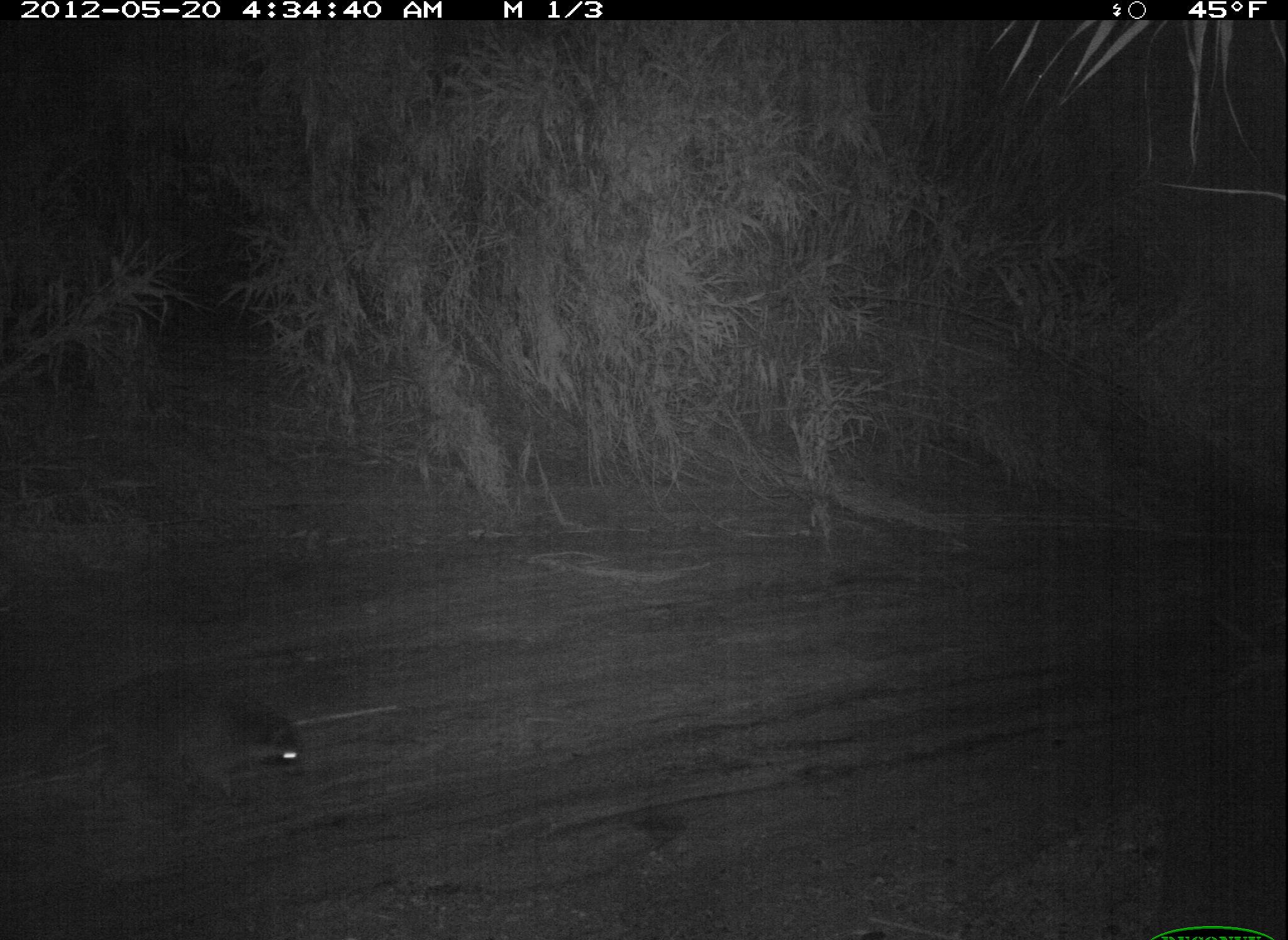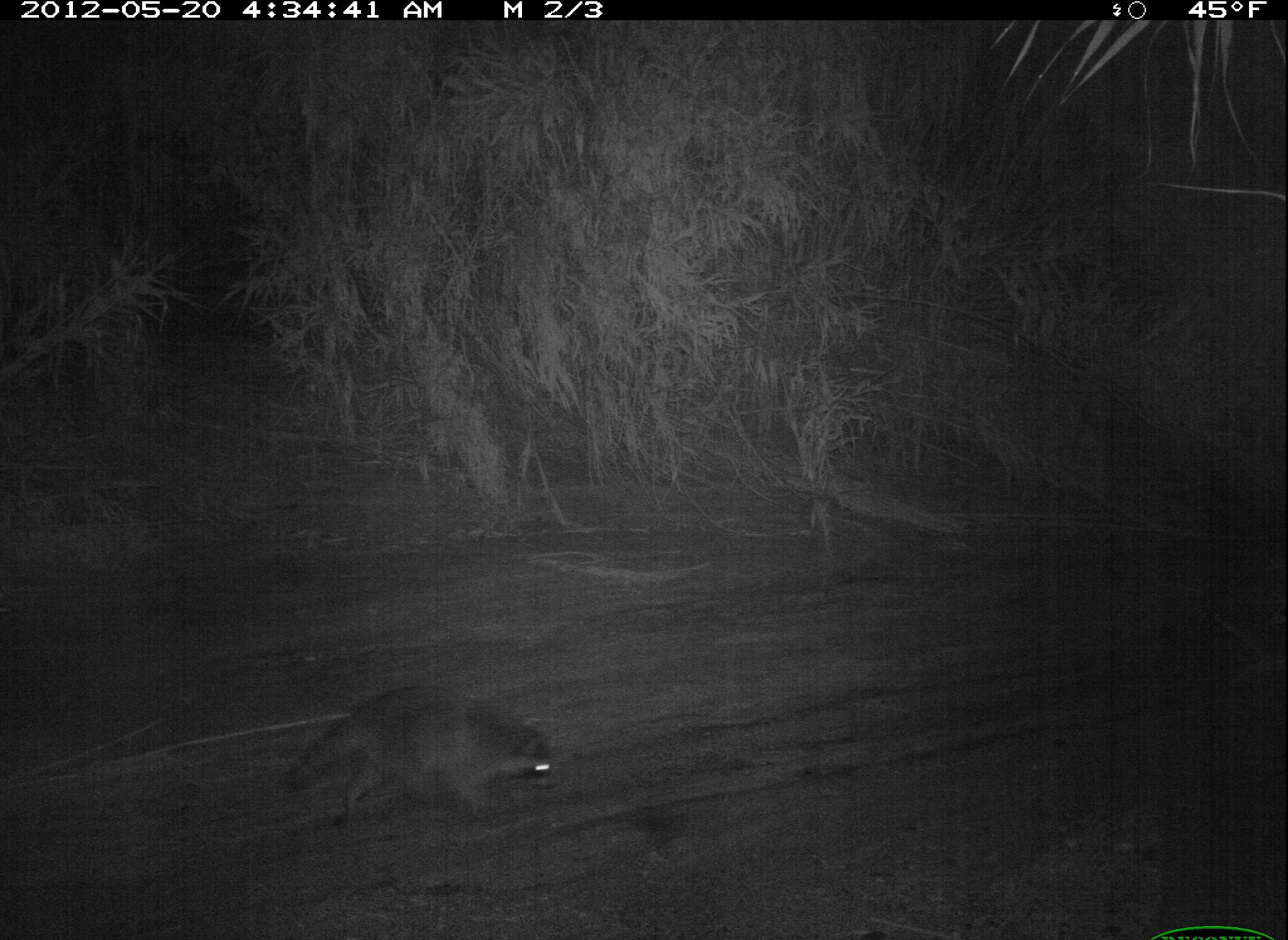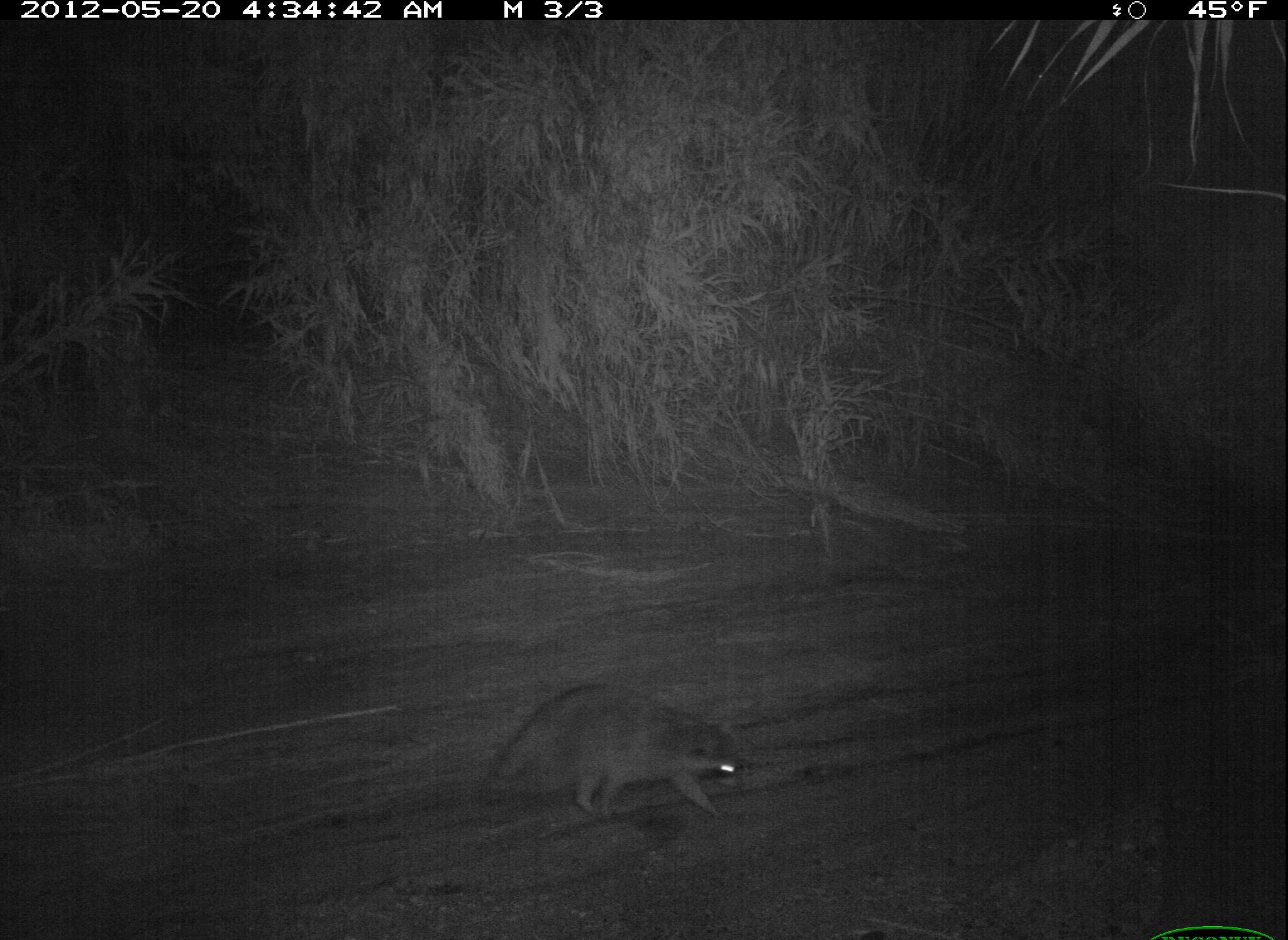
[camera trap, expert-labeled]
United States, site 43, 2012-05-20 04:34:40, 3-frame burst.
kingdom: Animalia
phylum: Chordata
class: Mammalia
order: Carnivora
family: Procyonidae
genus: Procyon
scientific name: Procyon lotor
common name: raccoon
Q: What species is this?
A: Raccoon (Procyon lotor).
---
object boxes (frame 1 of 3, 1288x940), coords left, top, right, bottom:
raccoon: 8, 652, 314, 847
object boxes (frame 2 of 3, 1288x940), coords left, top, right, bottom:
raccoon: 275, 680, 581, 846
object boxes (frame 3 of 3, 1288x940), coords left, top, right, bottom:
raccoon: 467, 665, 760, 841